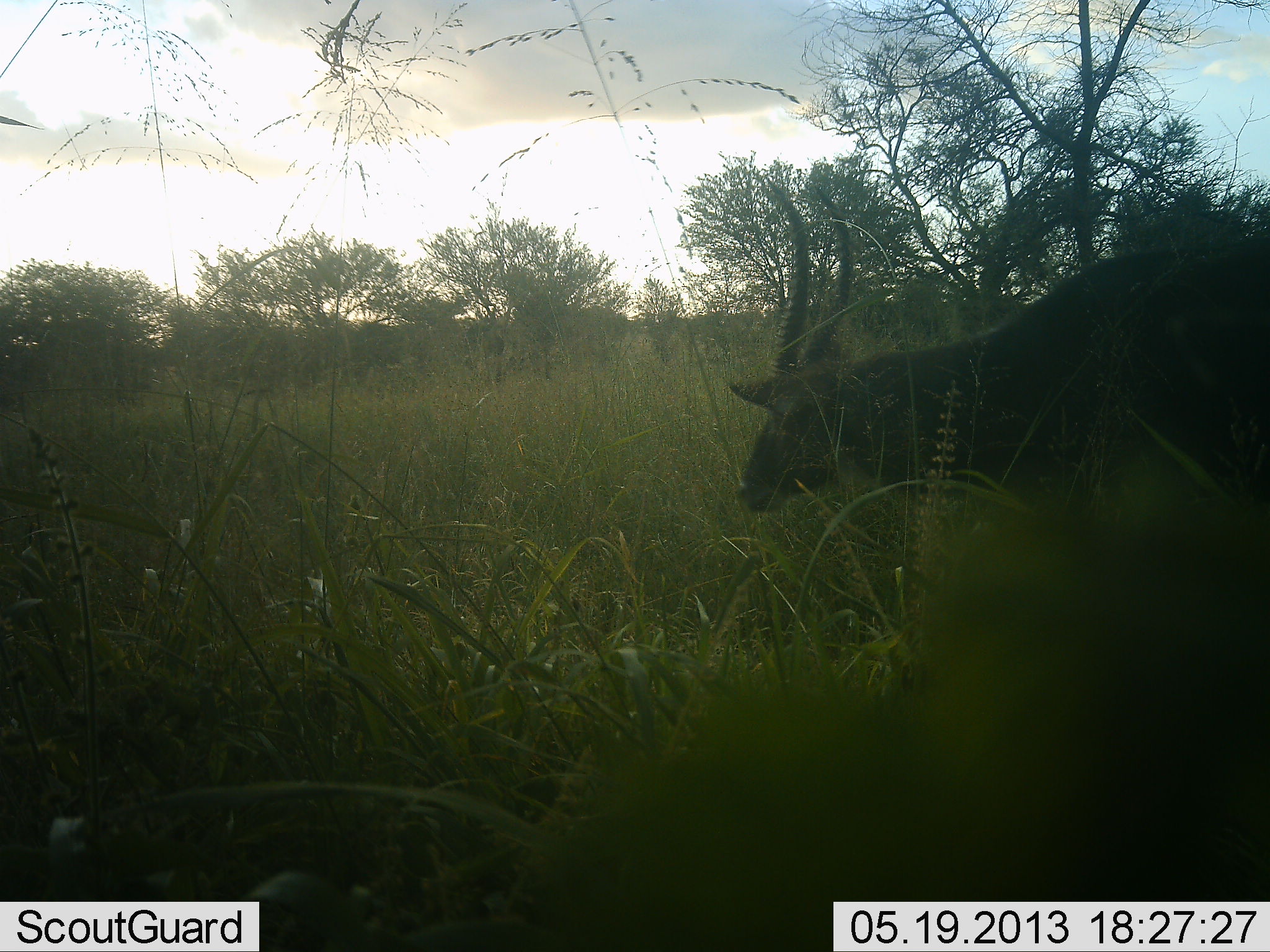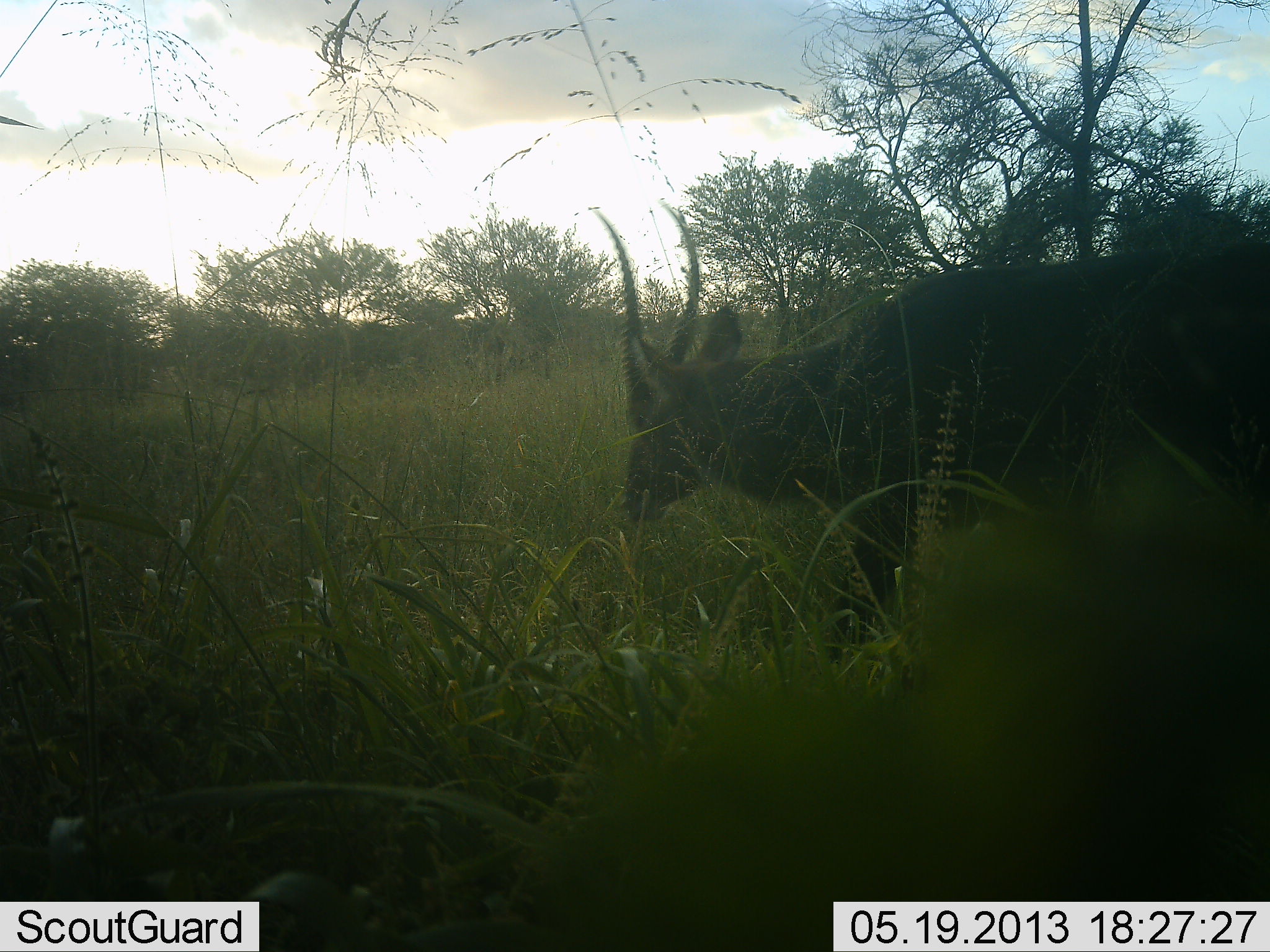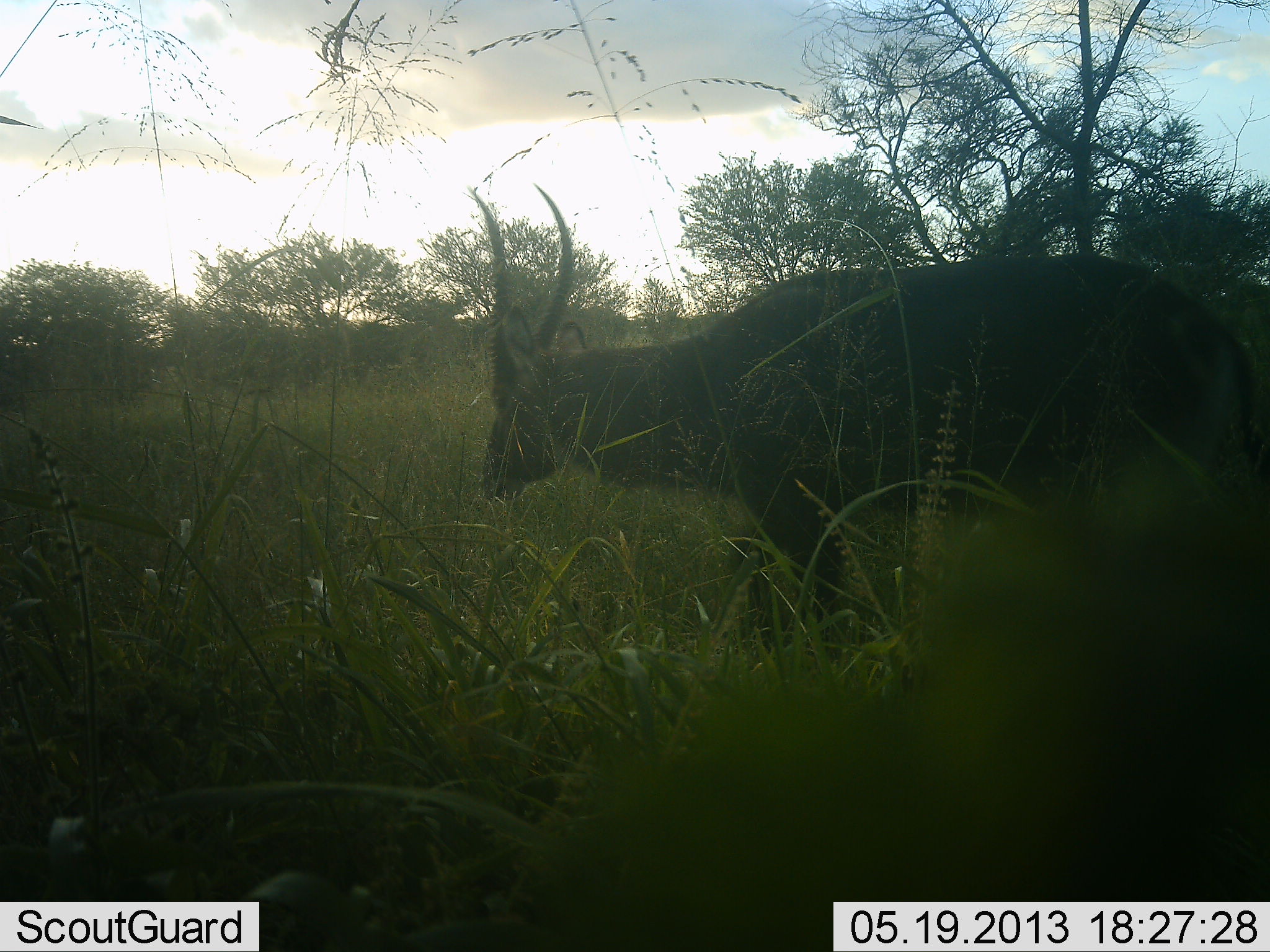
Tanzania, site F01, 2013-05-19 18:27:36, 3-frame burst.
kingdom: Animalia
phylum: Chordata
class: Mammalia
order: Artiodactyla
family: Bovidae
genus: Kobus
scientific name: Kobus ellipsiprymnus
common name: waterbuck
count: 1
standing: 20%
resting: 0%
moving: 60%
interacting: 0%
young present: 0%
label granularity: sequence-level